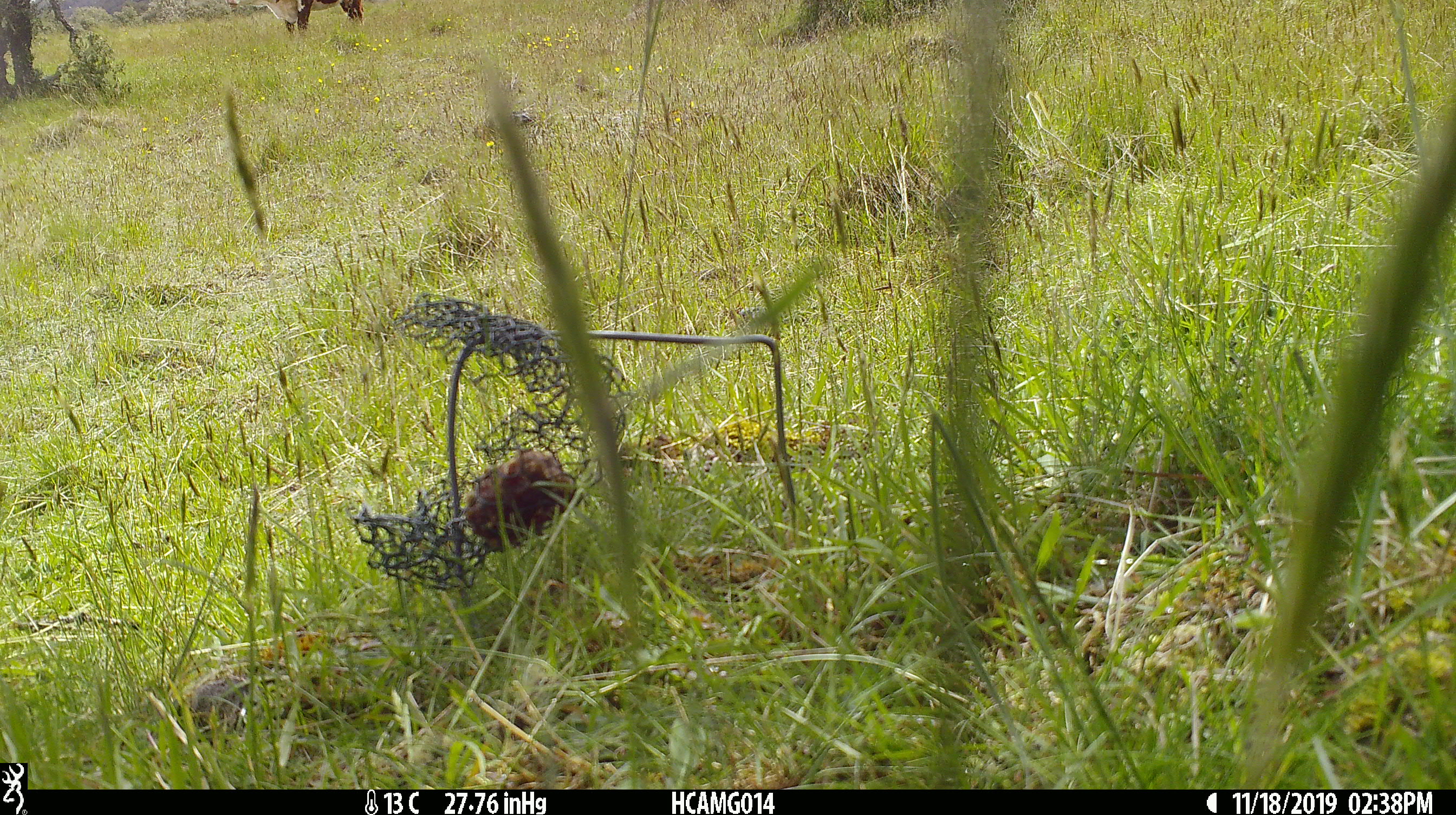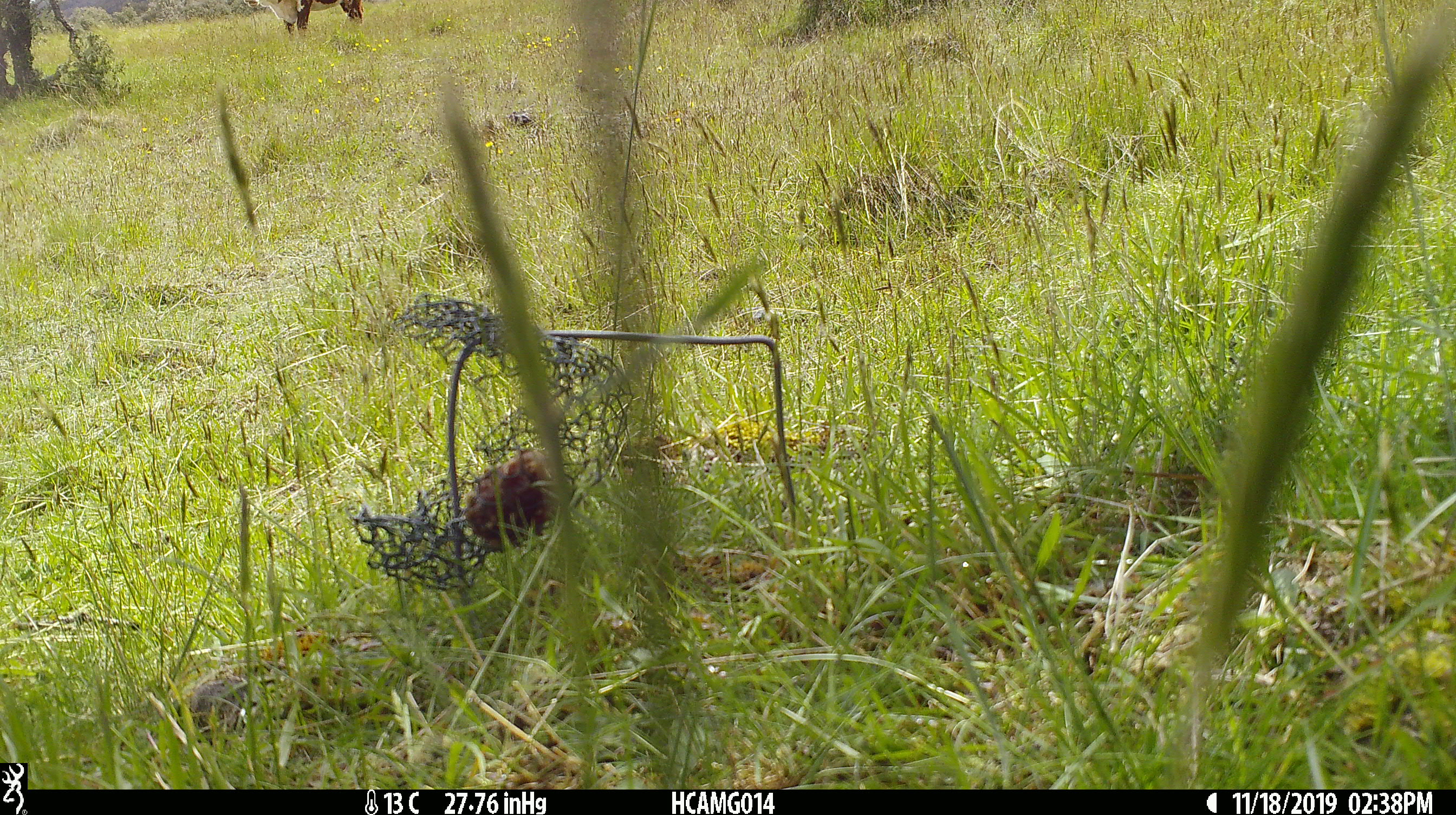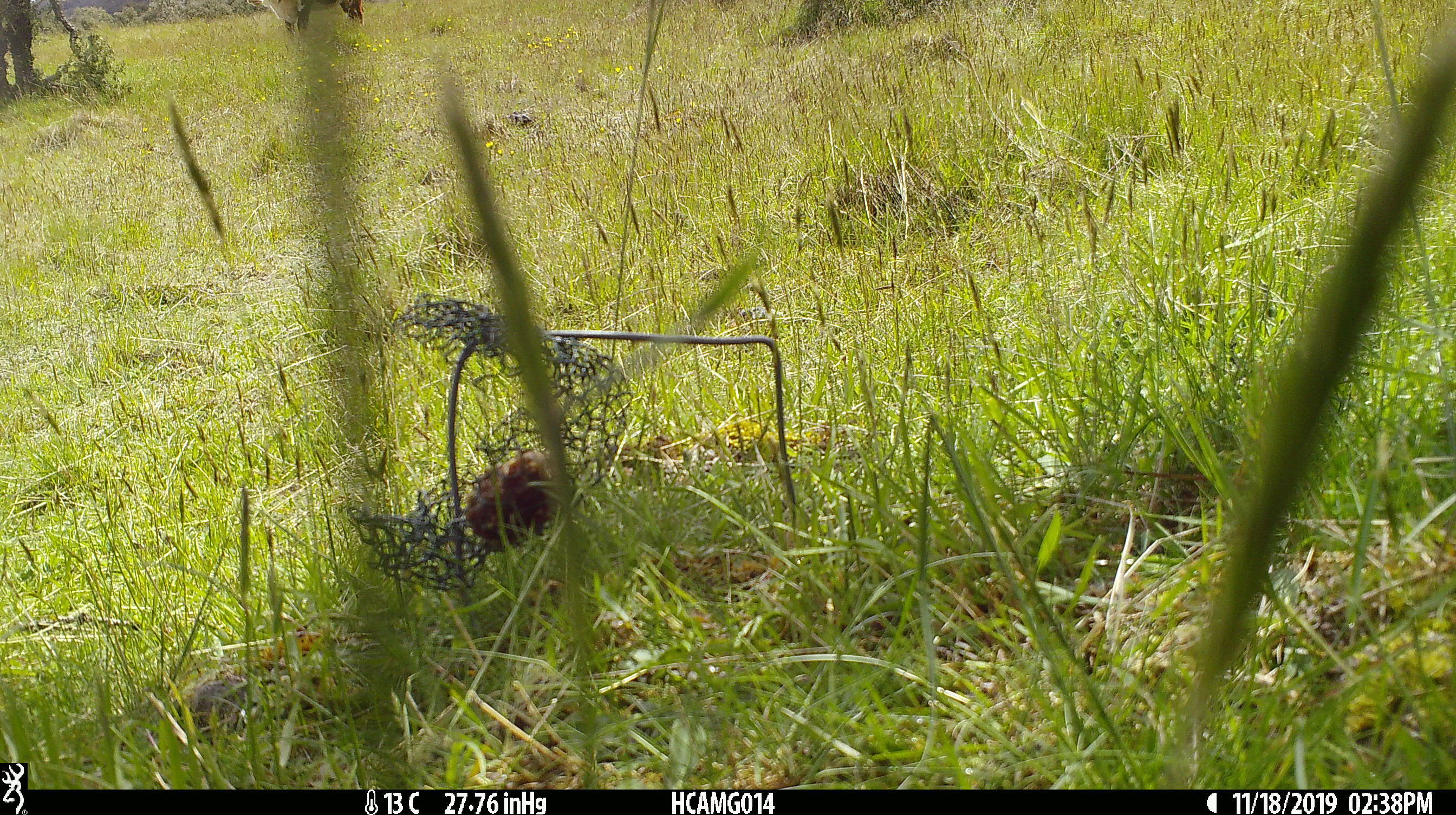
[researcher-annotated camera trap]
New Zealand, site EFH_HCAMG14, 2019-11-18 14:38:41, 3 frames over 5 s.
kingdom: Animalia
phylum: Chordata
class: Mammalia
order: Artiodactyla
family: Bovidae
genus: Bos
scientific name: Bos taurus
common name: domestic cow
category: cow